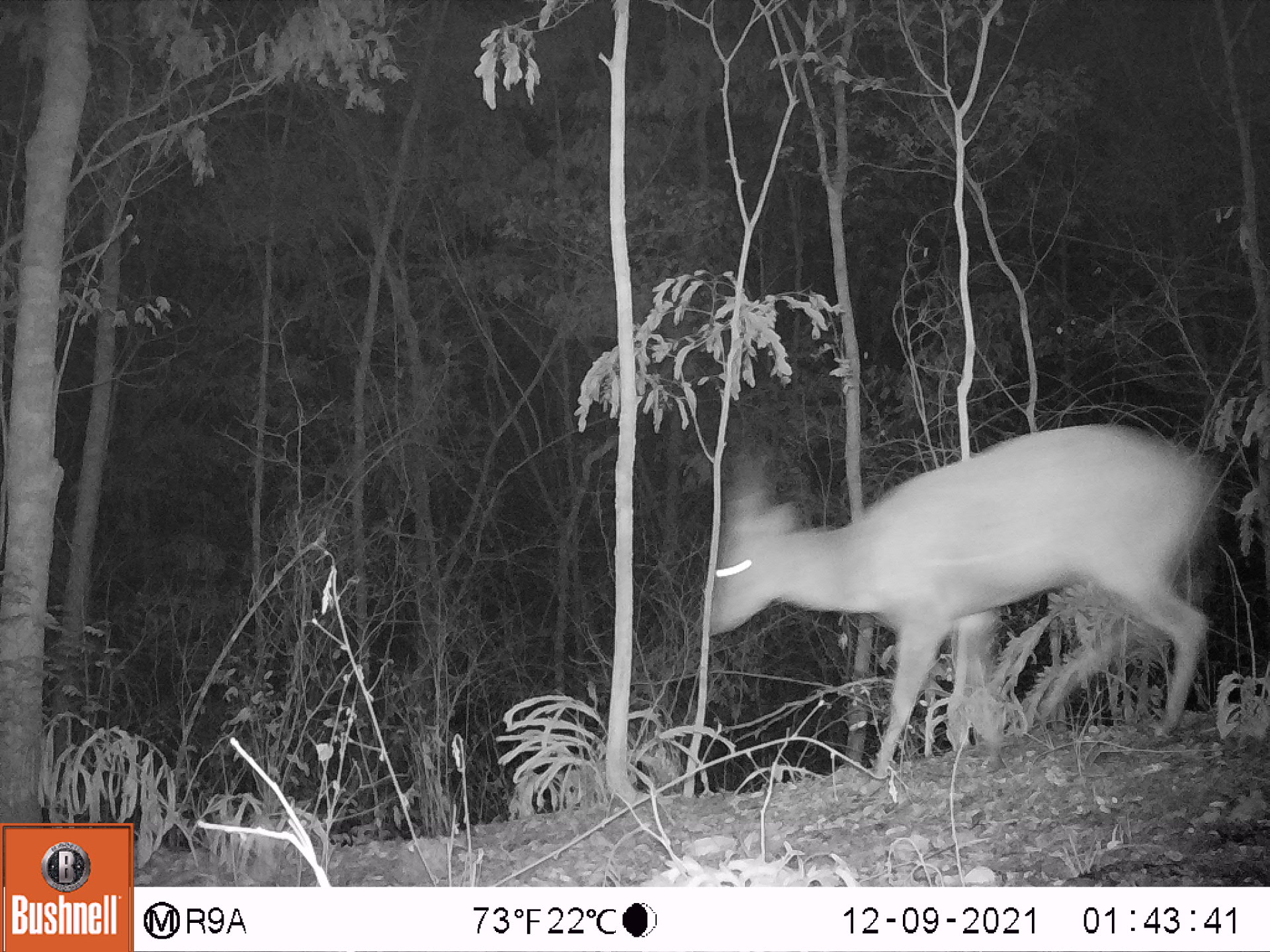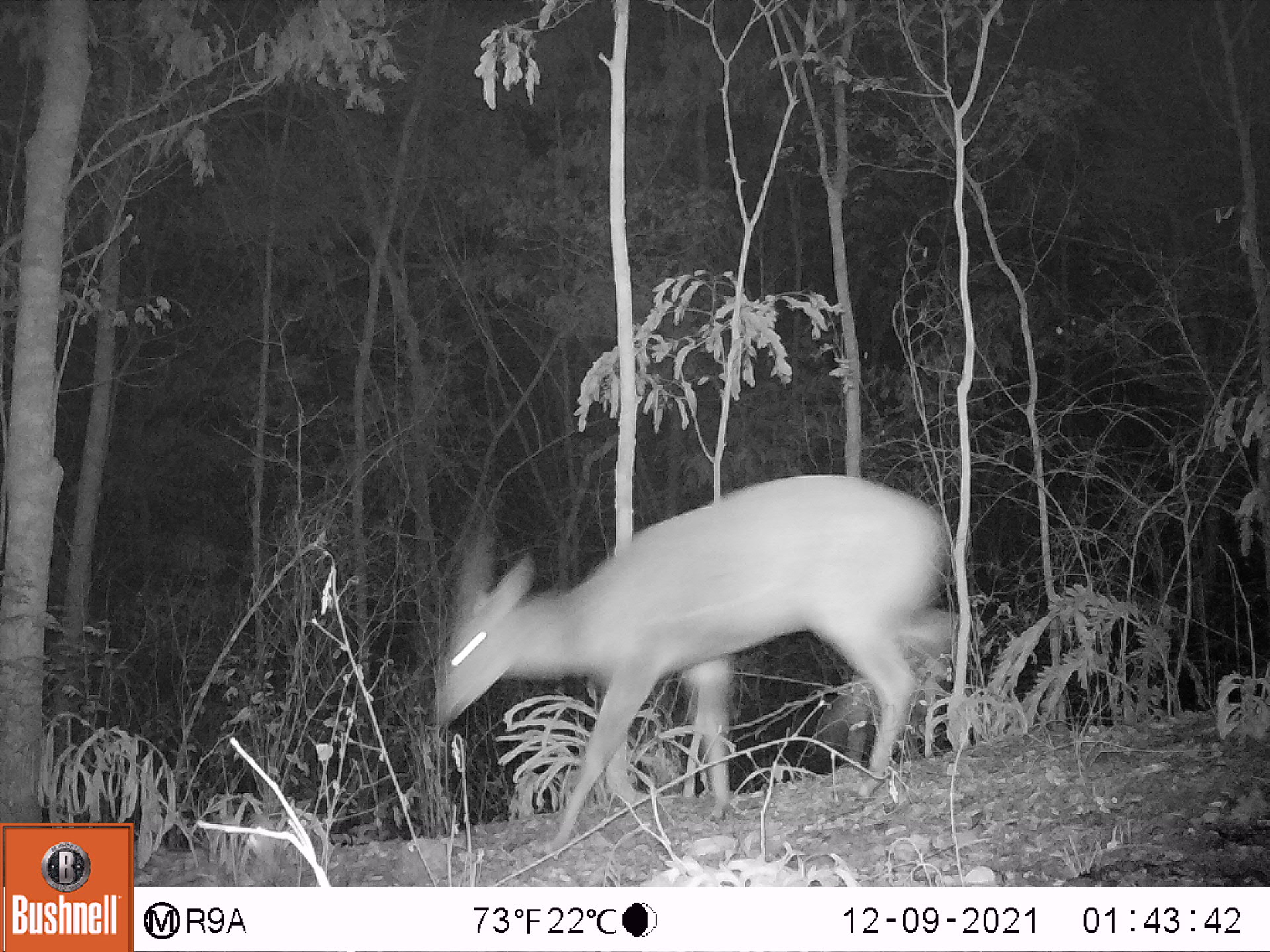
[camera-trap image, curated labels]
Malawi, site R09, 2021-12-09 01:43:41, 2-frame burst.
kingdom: Animalia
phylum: Chordata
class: Mammalia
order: Artiodactyla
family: Bovidae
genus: Tragelaphus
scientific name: Tragelaphus sylvaticus sylvaticus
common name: cape bushbuck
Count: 1.